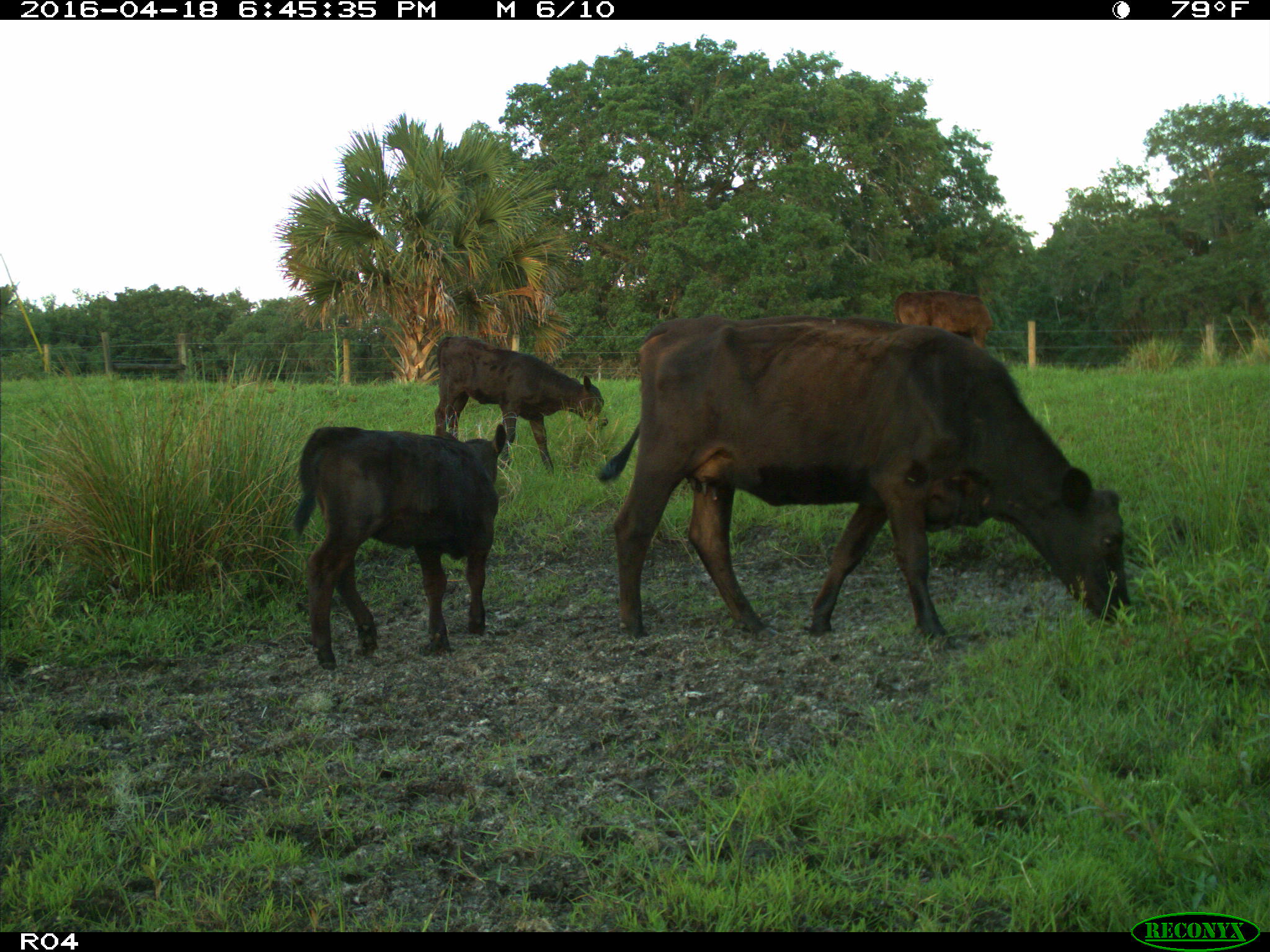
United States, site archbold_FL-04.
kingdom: Animalia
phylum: Chordata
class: Mammalia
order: Artiodactyla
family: Bovidae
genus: Bos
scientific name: Bos taurus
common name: domestic cow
Bos taurus (domestic cow).